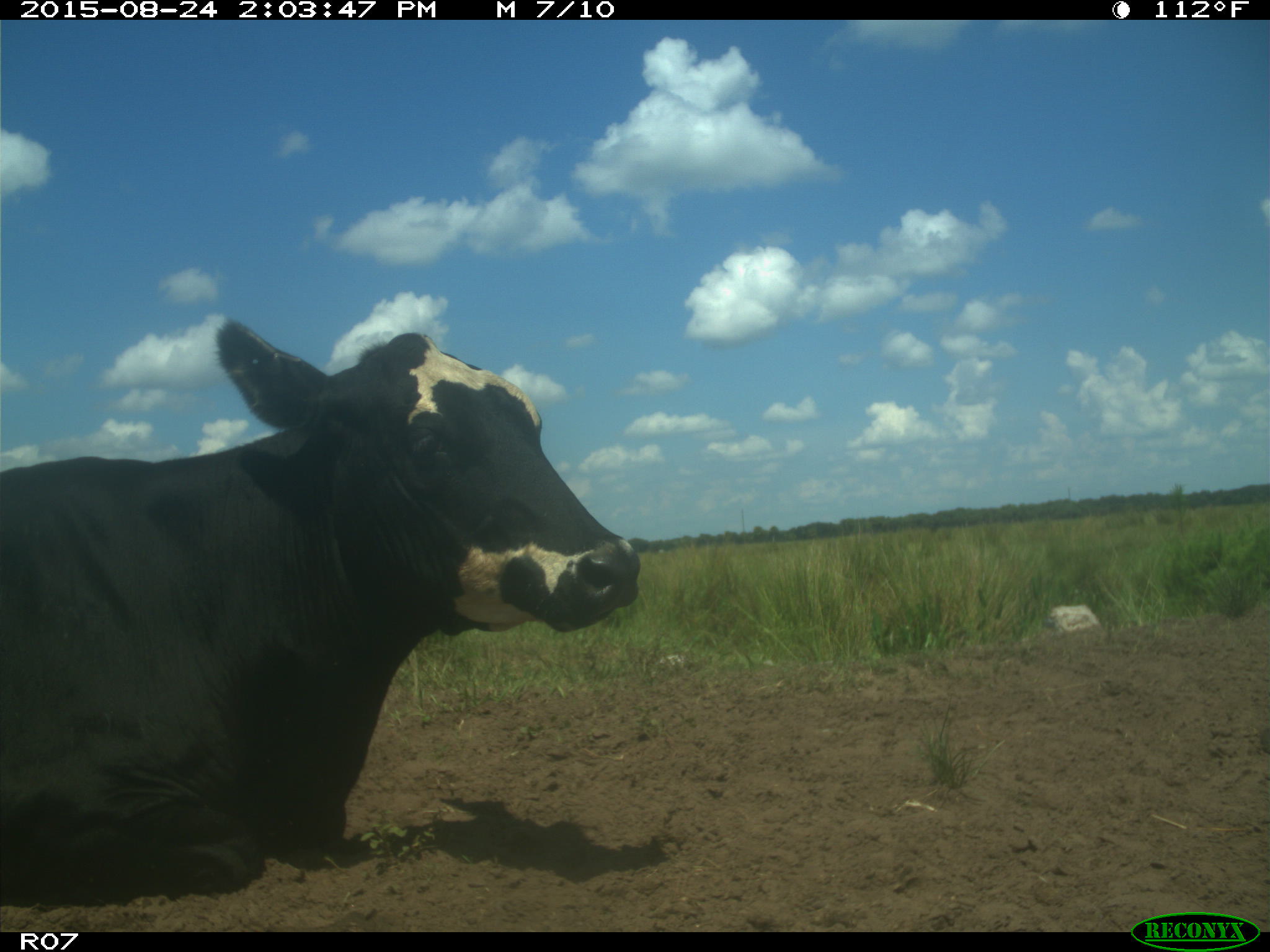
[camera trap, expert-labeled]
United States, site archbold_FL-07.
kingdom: Animalia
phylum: Chordata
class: Mammalia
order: Artiodactyla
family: Bovidae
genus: Bos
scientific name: Bos taurus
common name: domestic cow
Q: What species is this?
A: Bos taurus (domestic cow).